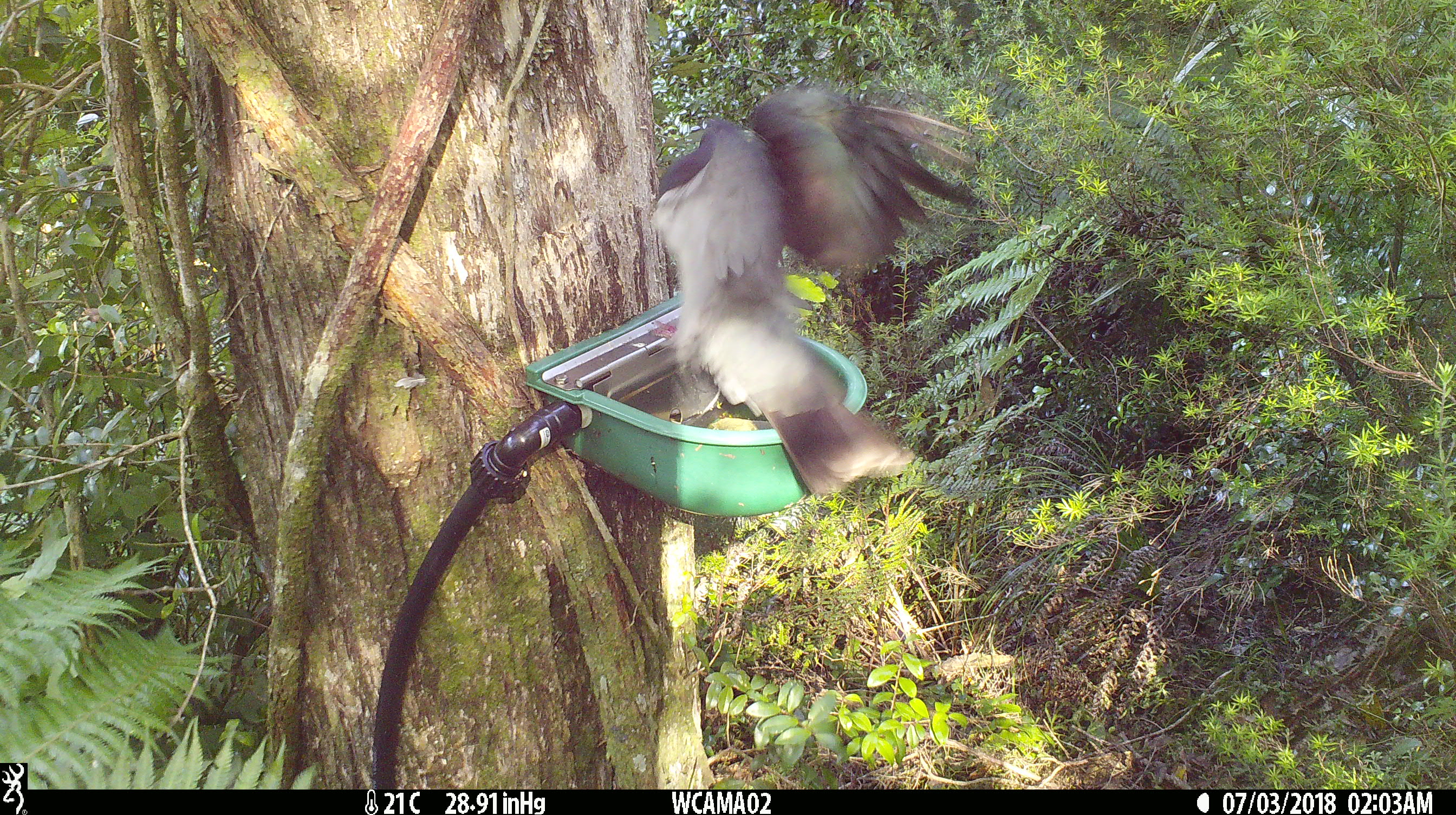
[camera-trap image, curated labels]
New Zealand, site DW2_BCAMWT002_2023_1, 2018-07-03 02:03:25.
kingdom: Animalia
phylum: Chordata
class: Aves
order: Columbiformes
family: Columbidae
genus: Hemiphaga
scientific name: Hemiphaga novaeseelandiae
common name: new zealand pigeon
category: kereru